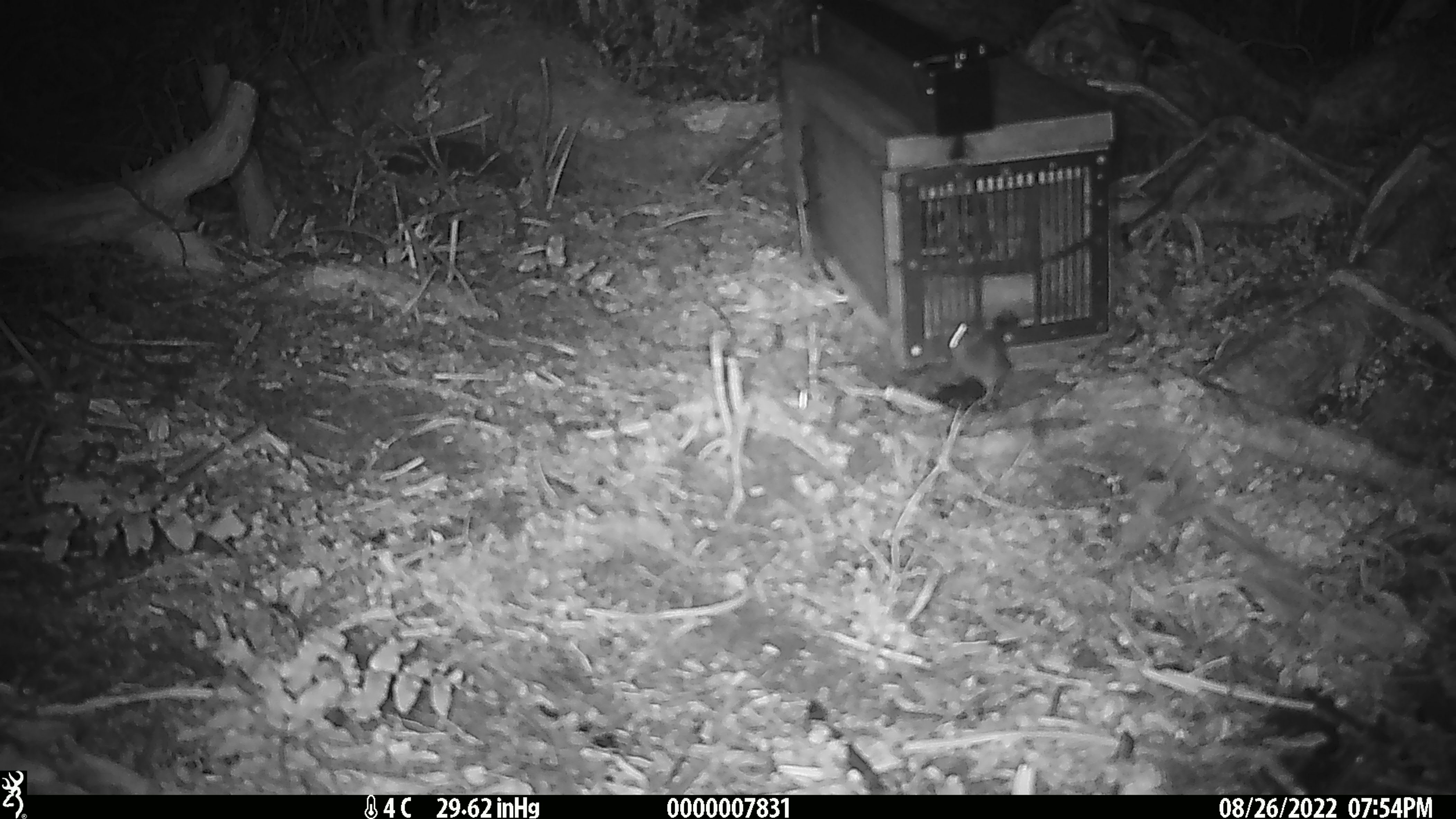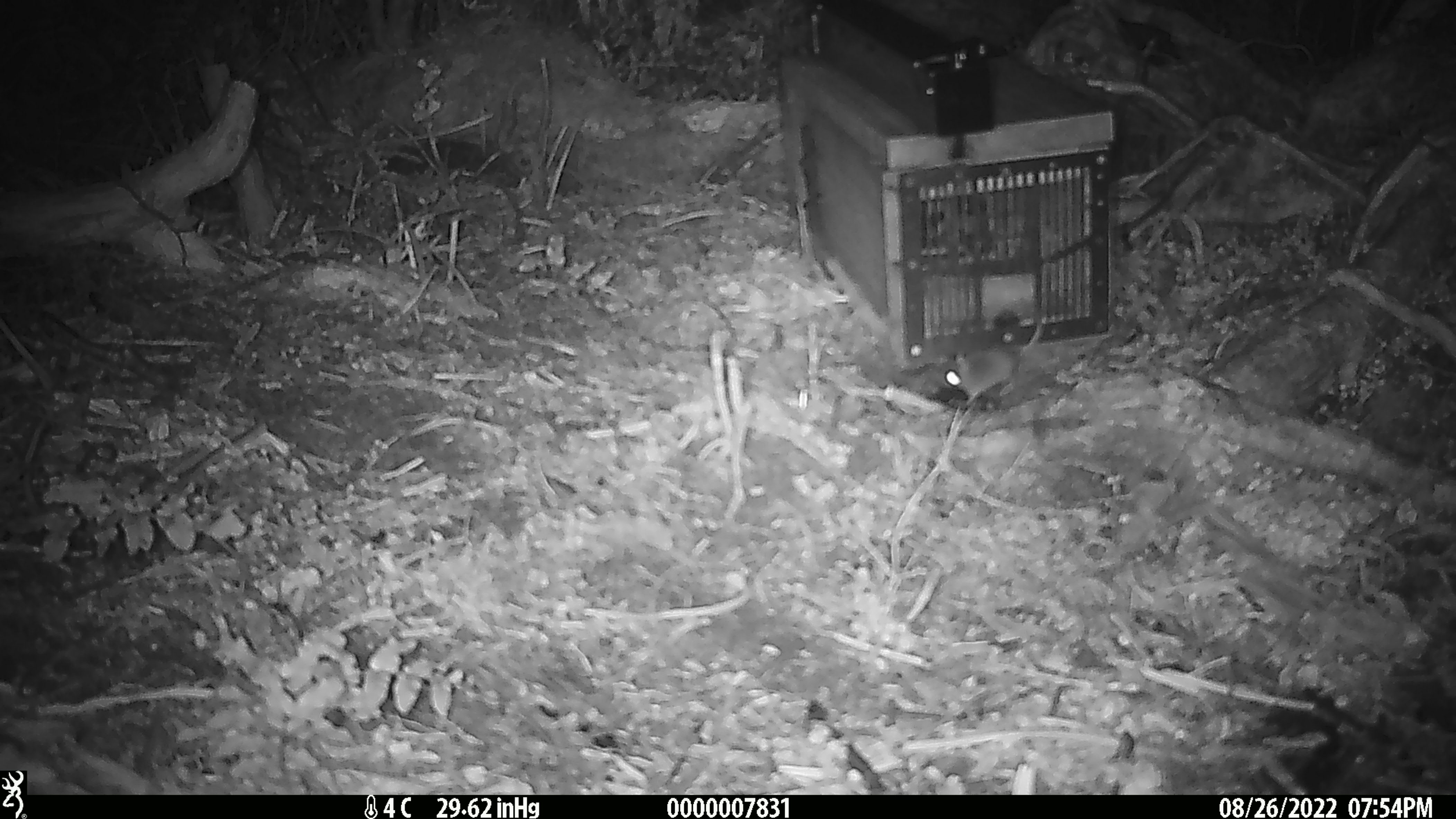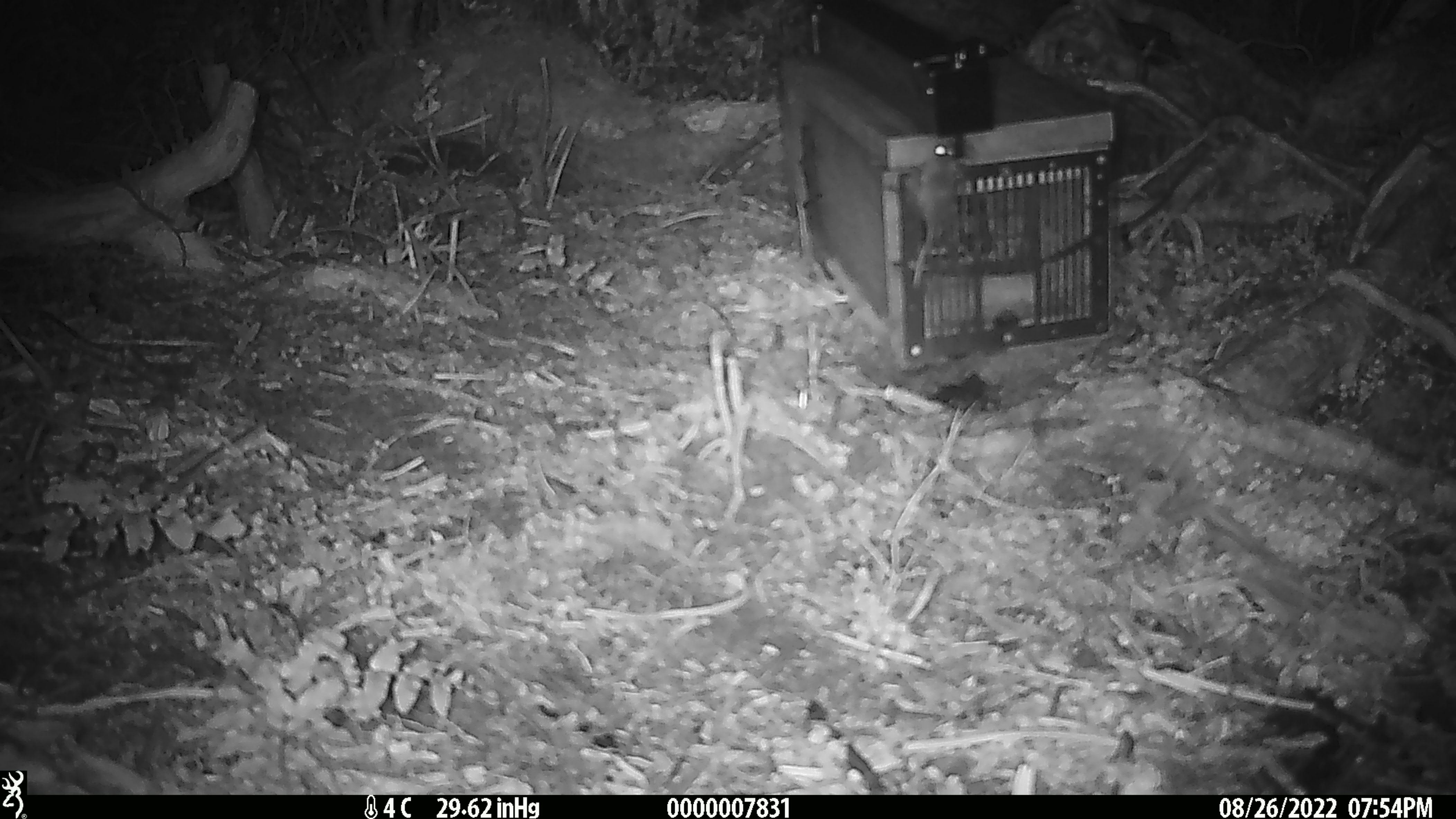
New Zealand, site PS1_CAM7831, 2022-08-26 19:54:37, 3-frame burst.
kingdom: Animalia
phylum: Chordata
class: Mammalia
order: Rodentia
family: Muridae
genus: Mus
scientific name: Mus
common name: mouse